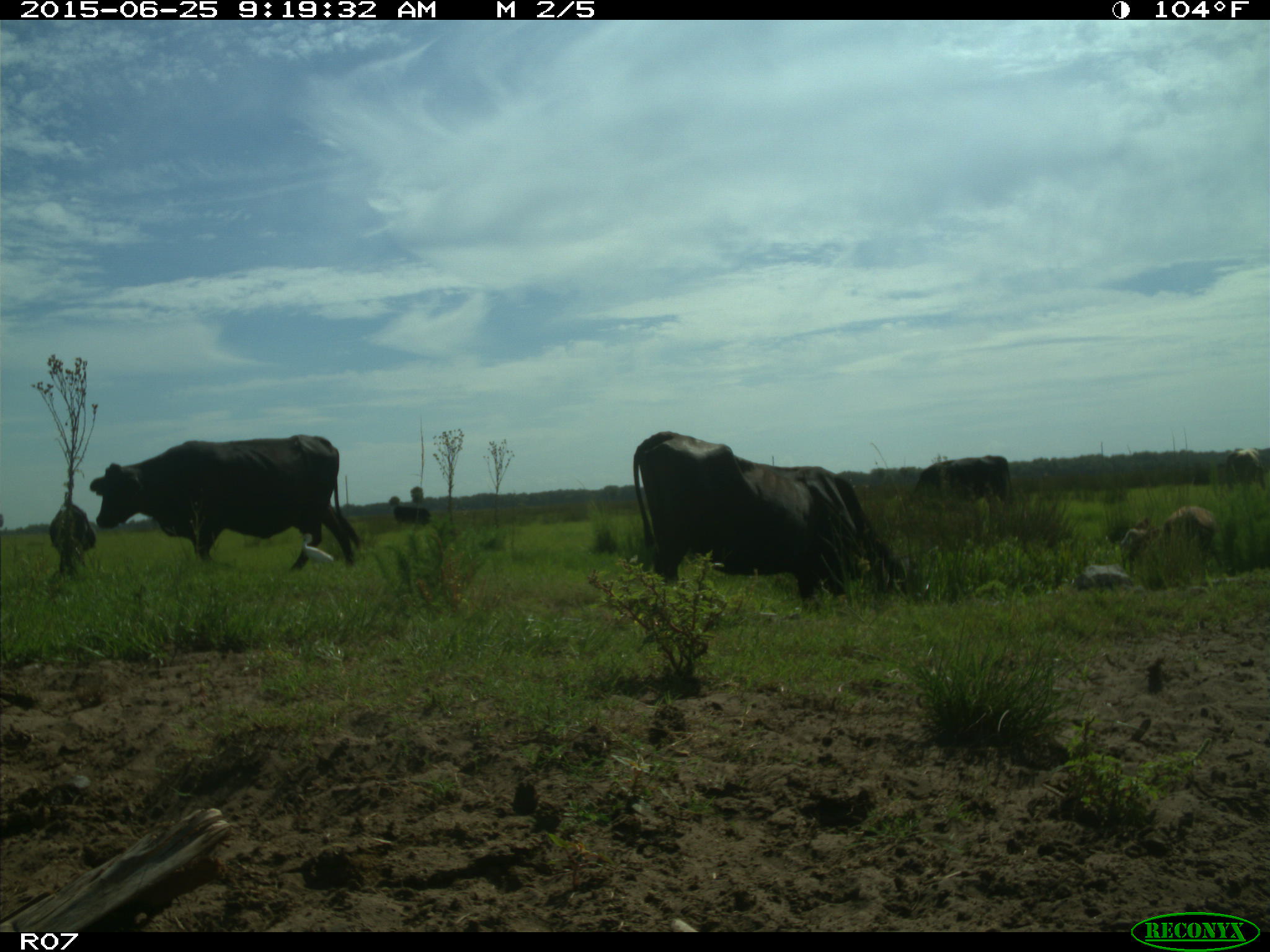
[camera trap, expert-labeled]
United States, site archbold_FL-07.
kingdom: Animalia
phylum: Chordata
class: Mammalia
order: Artiodactyla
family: Bovidae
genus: Bos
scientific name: Bos taurus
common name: domestic cow